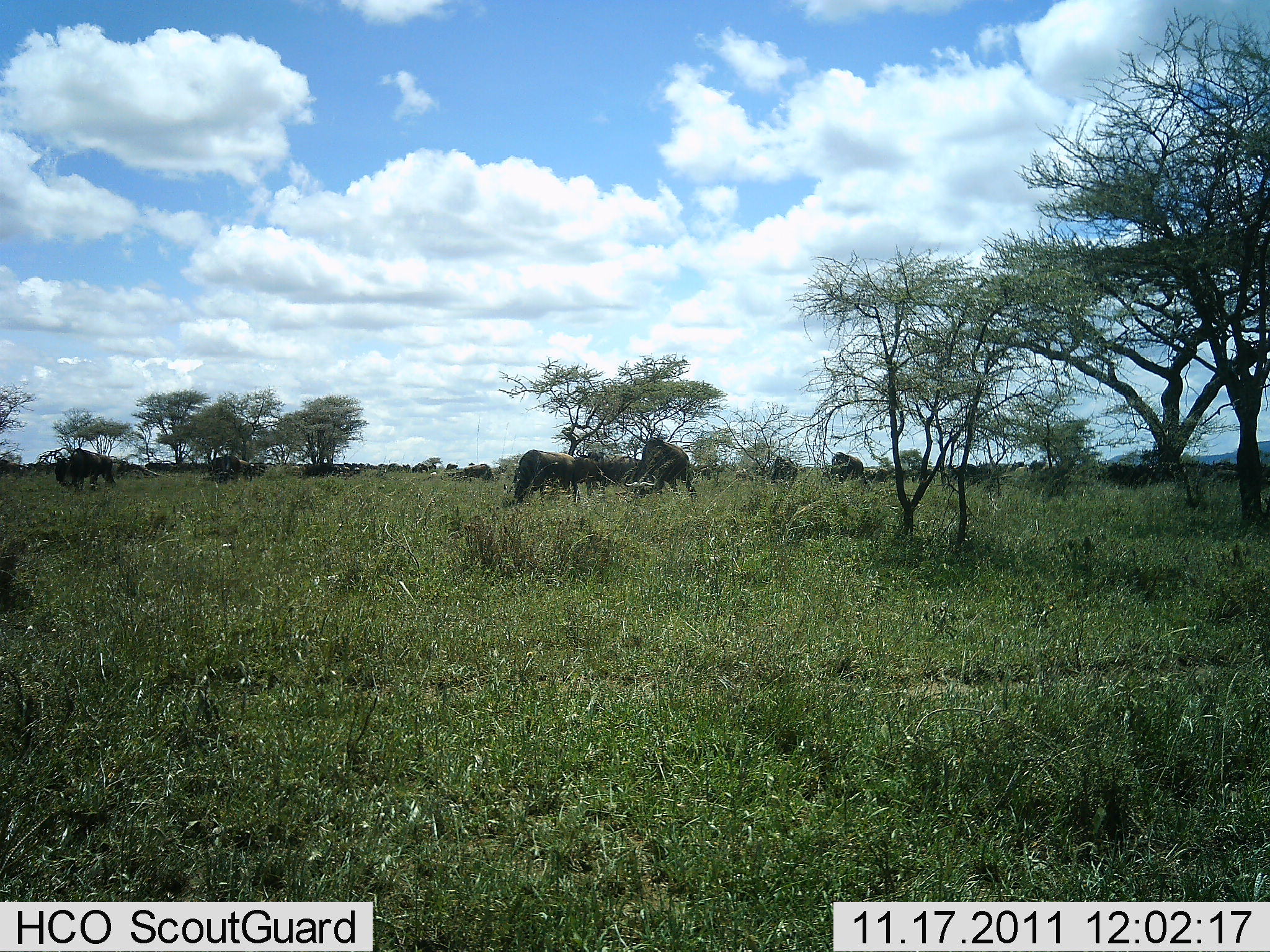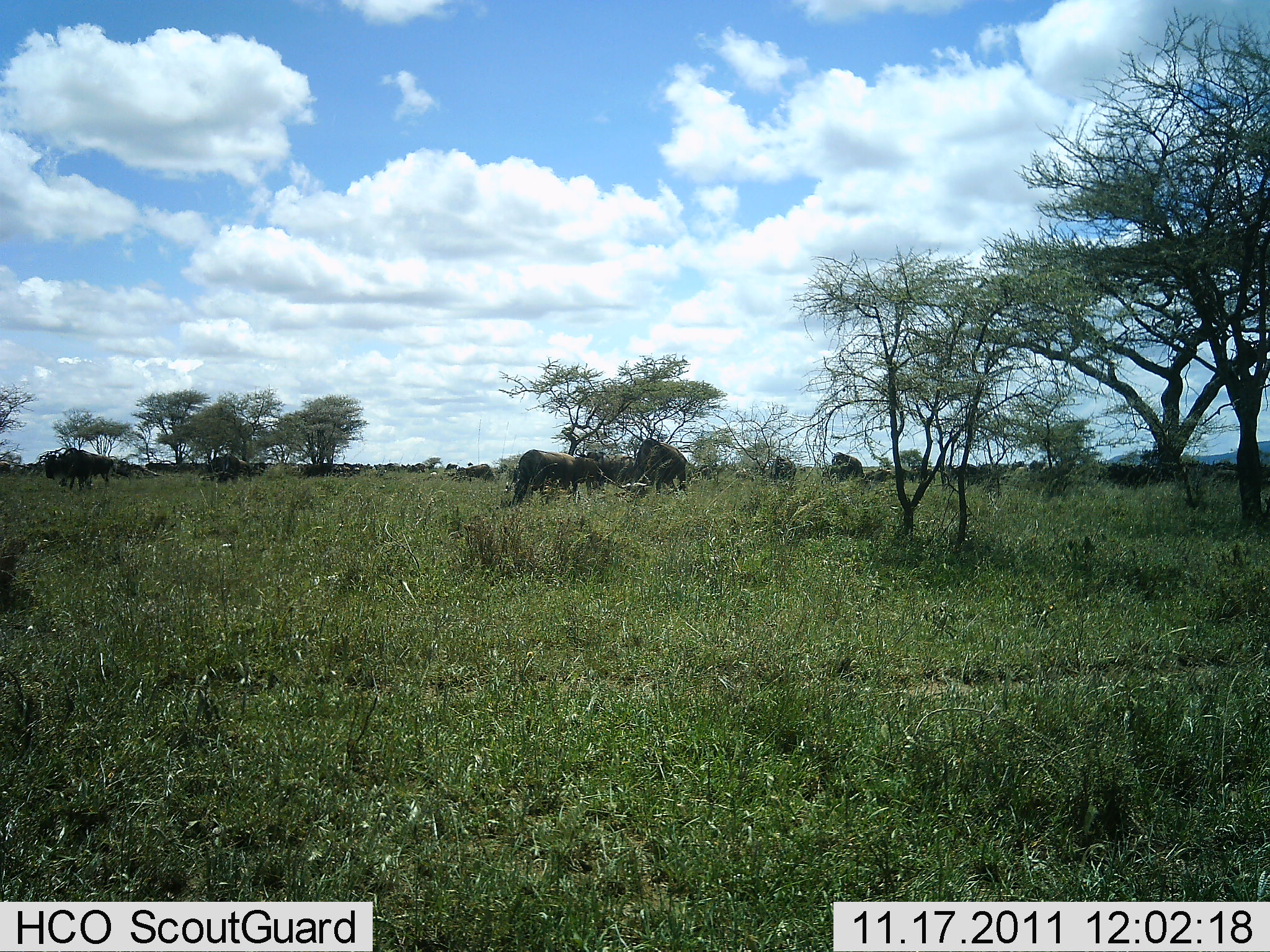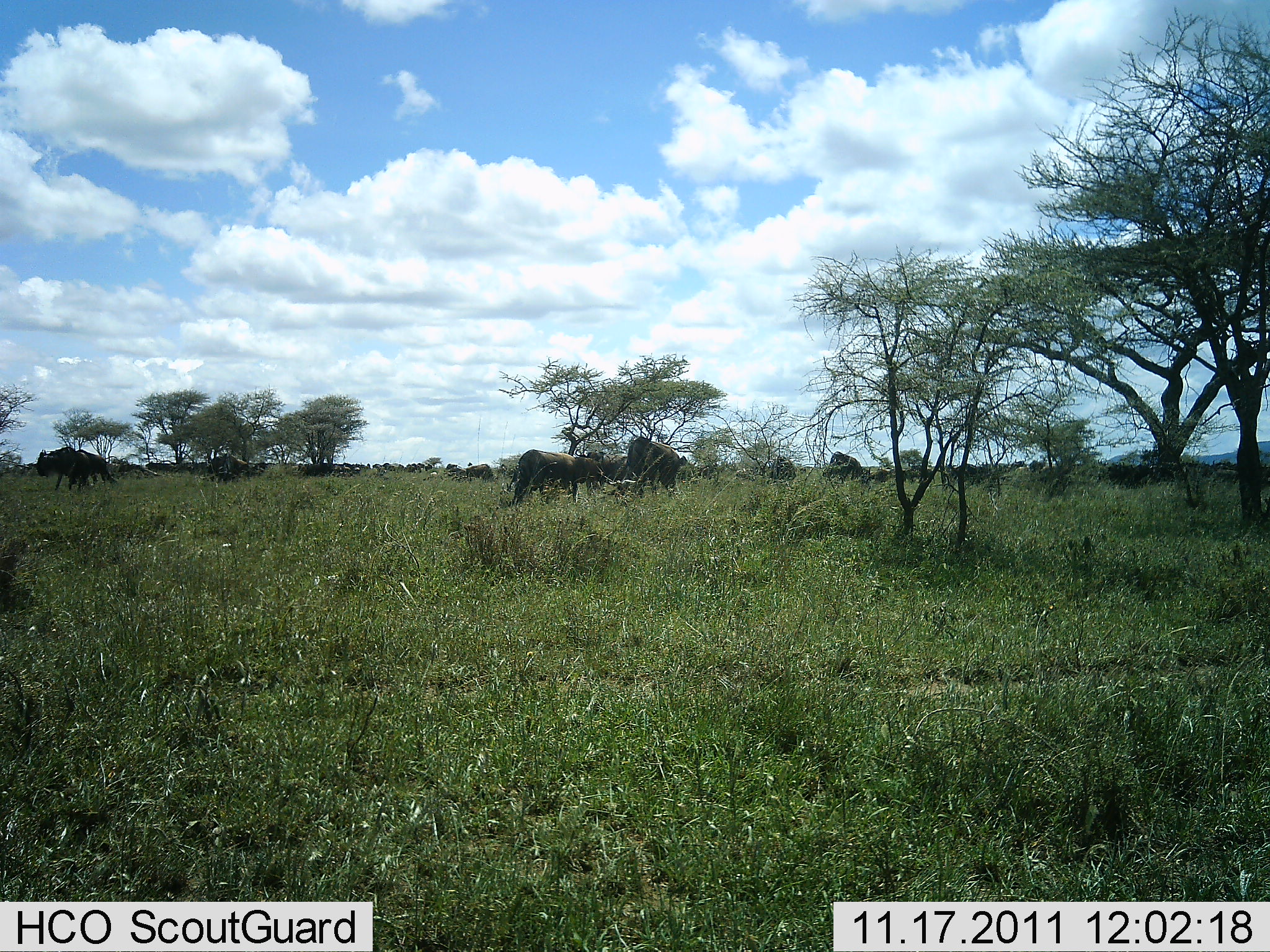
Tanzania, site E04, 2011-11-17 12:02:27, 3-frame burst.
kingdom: Animalia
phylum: Chordata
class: Mammalia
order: Artiodactyla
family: Bovidae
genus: Connochaetes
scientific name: Connochaetes taurinus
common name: blue wildebeest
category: wildebeest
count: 11-50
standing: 36%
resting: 9%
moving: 55%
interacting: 0%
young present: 0%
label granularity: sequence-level